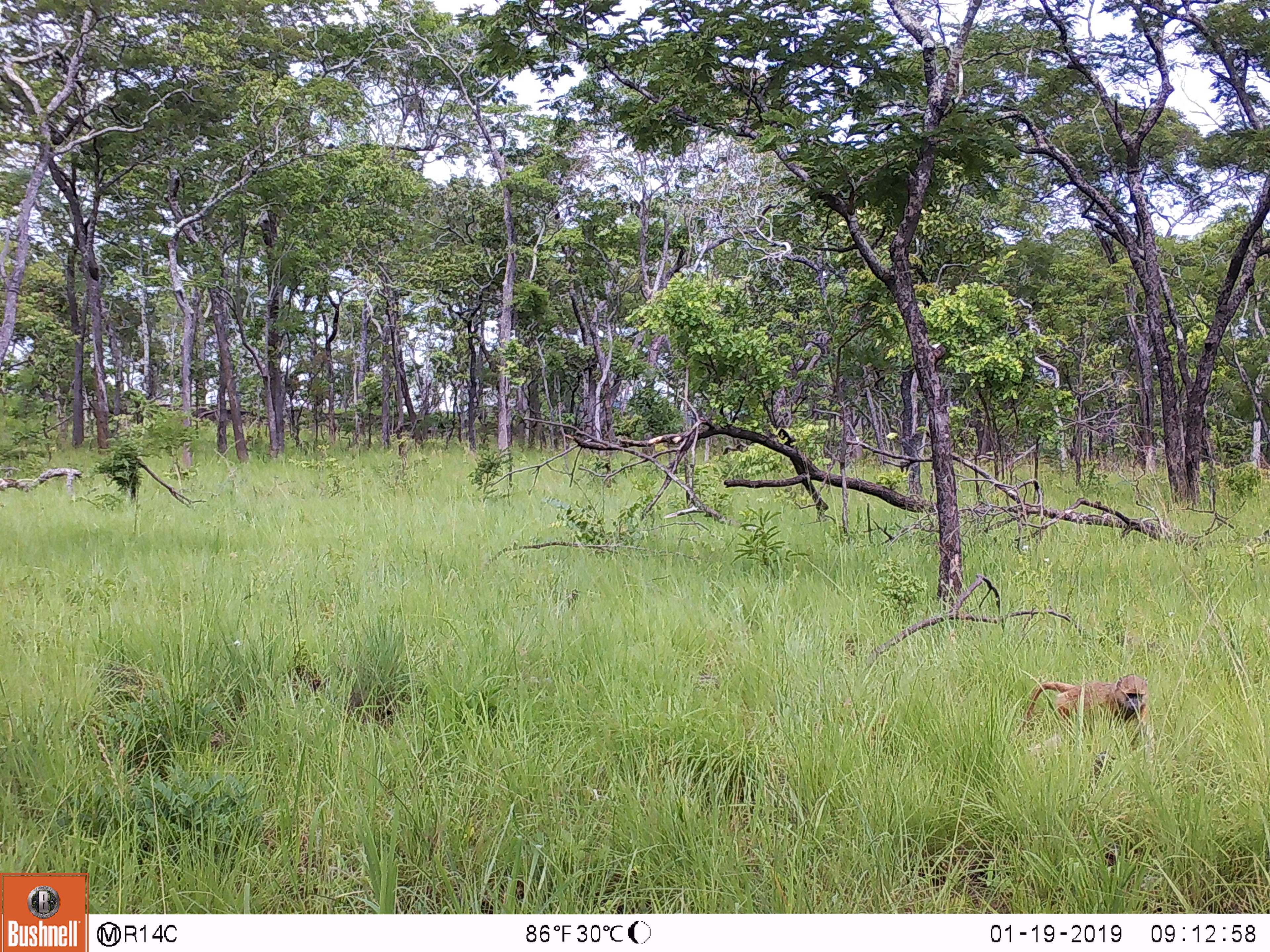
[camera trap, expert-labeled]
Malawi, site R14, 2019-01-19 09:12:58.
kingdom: Animalia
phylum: Chordata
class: Mammalia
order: Primates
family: Cercopithecidae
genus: Papio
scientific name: Papio cynocephalus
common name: yellow baboon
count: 1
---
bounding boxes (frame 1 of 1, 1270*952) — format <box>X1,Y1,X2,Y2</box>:
yellow baboon: <box>1019,670,1159,756</box>